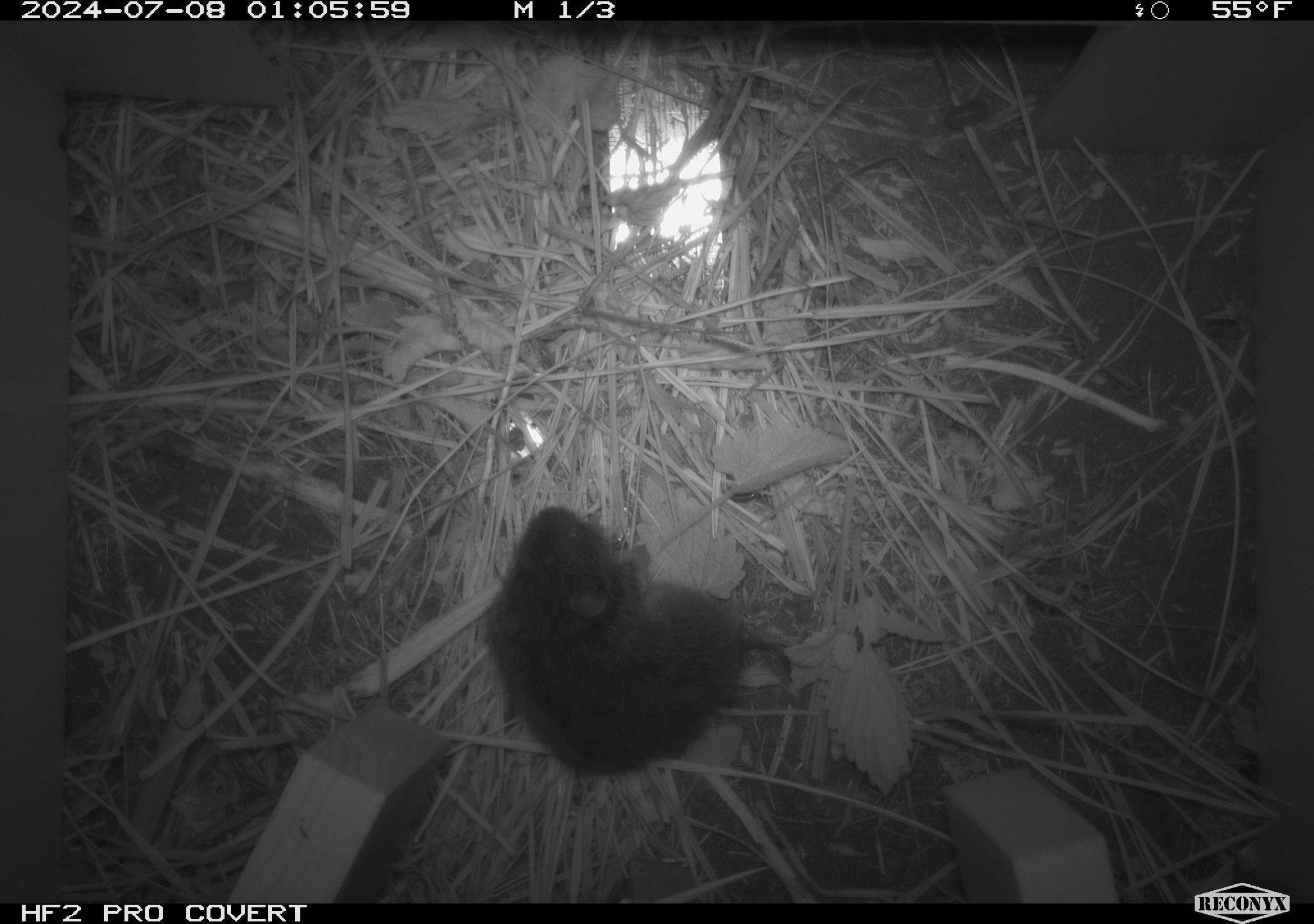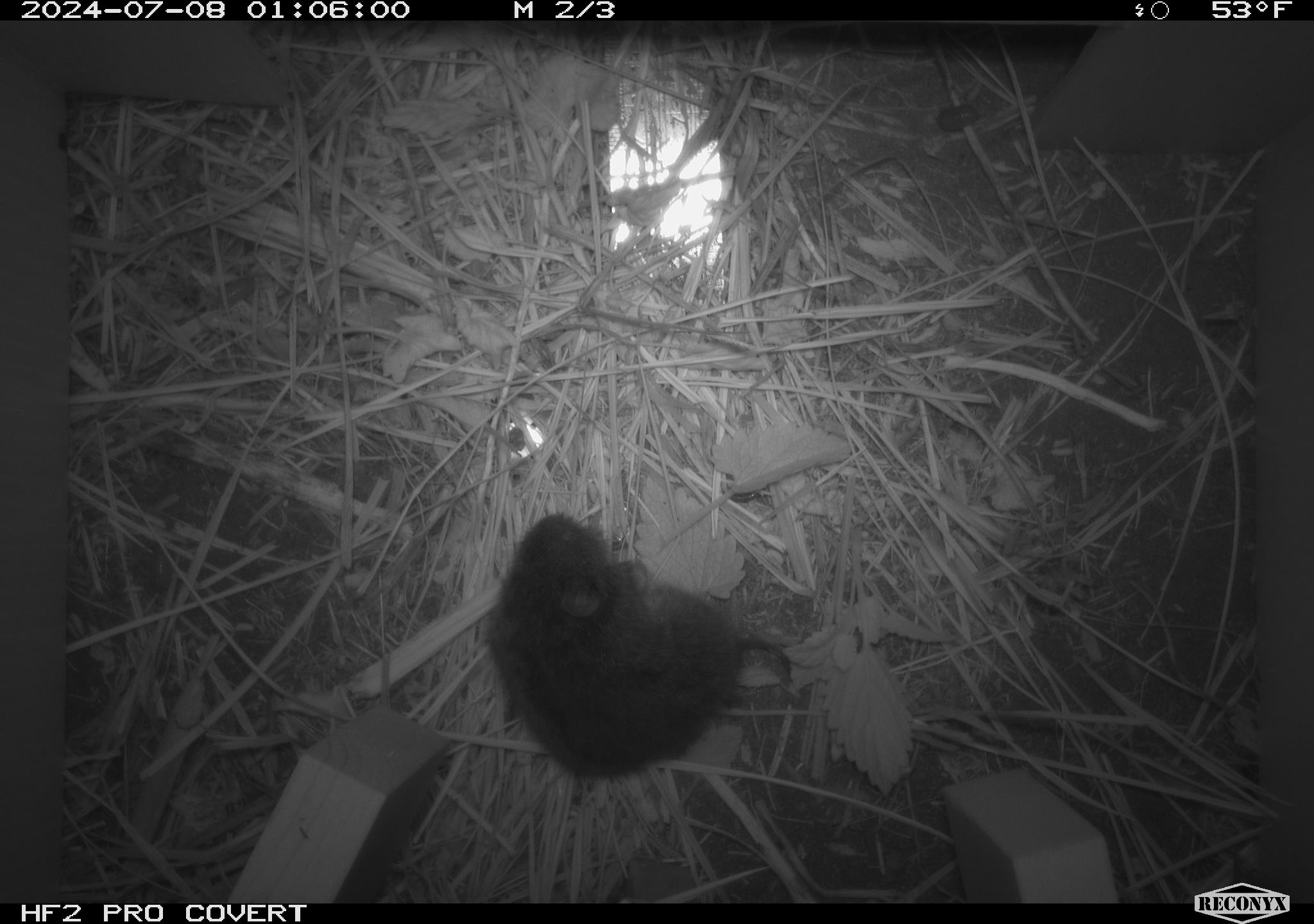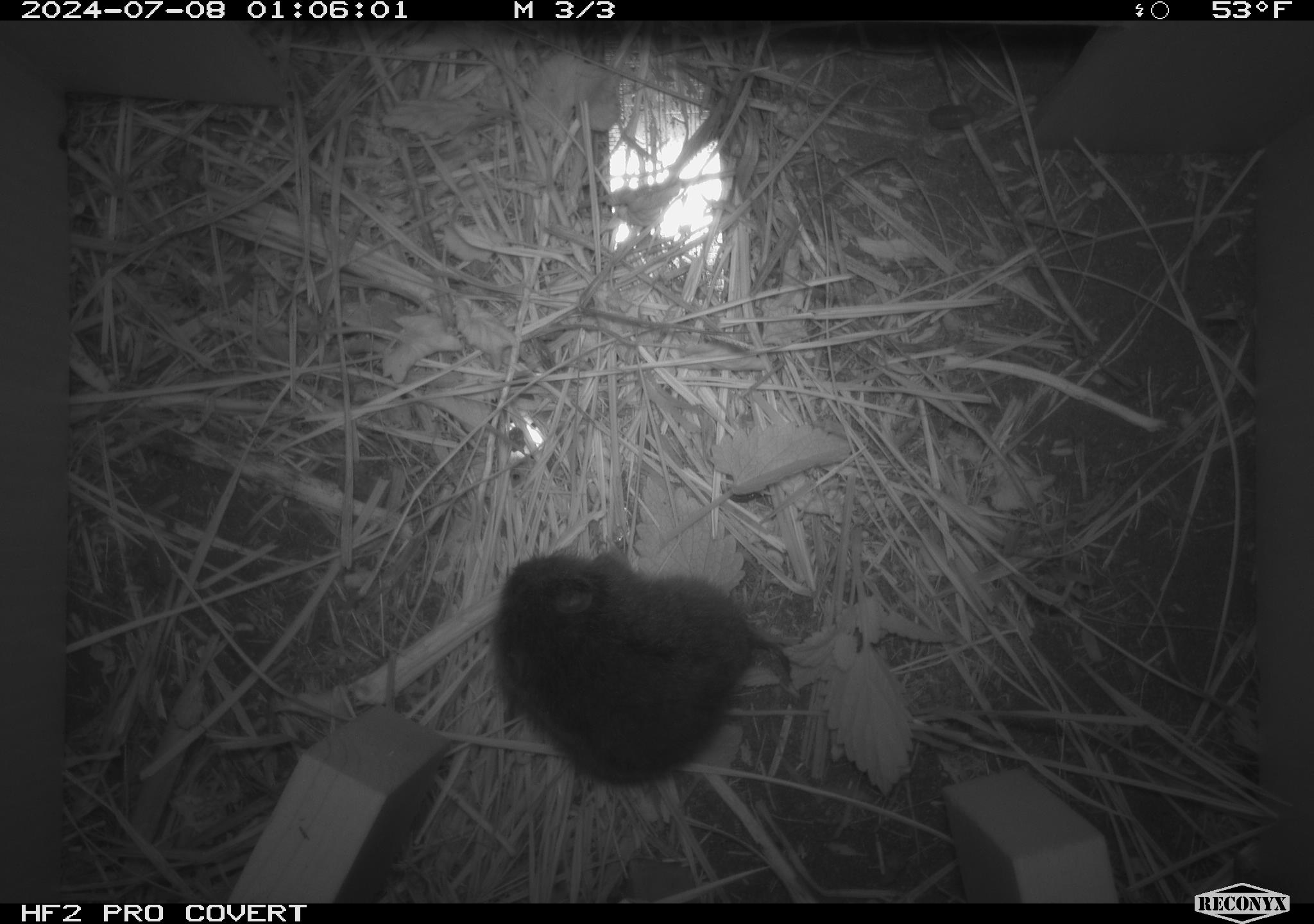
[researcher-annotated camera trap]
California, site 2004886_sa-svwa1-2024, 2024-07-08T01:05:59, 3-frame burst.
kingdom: Animalia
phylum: Chordata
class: Mammalia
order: Rodentia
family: Cricetidae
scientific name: Arvicolinae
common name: voles, lemmings, and muskrats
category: arvicolinae subfamily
Arvicolinae subfamily (voles, lemmings, and muskrats) (Arvicolinae).